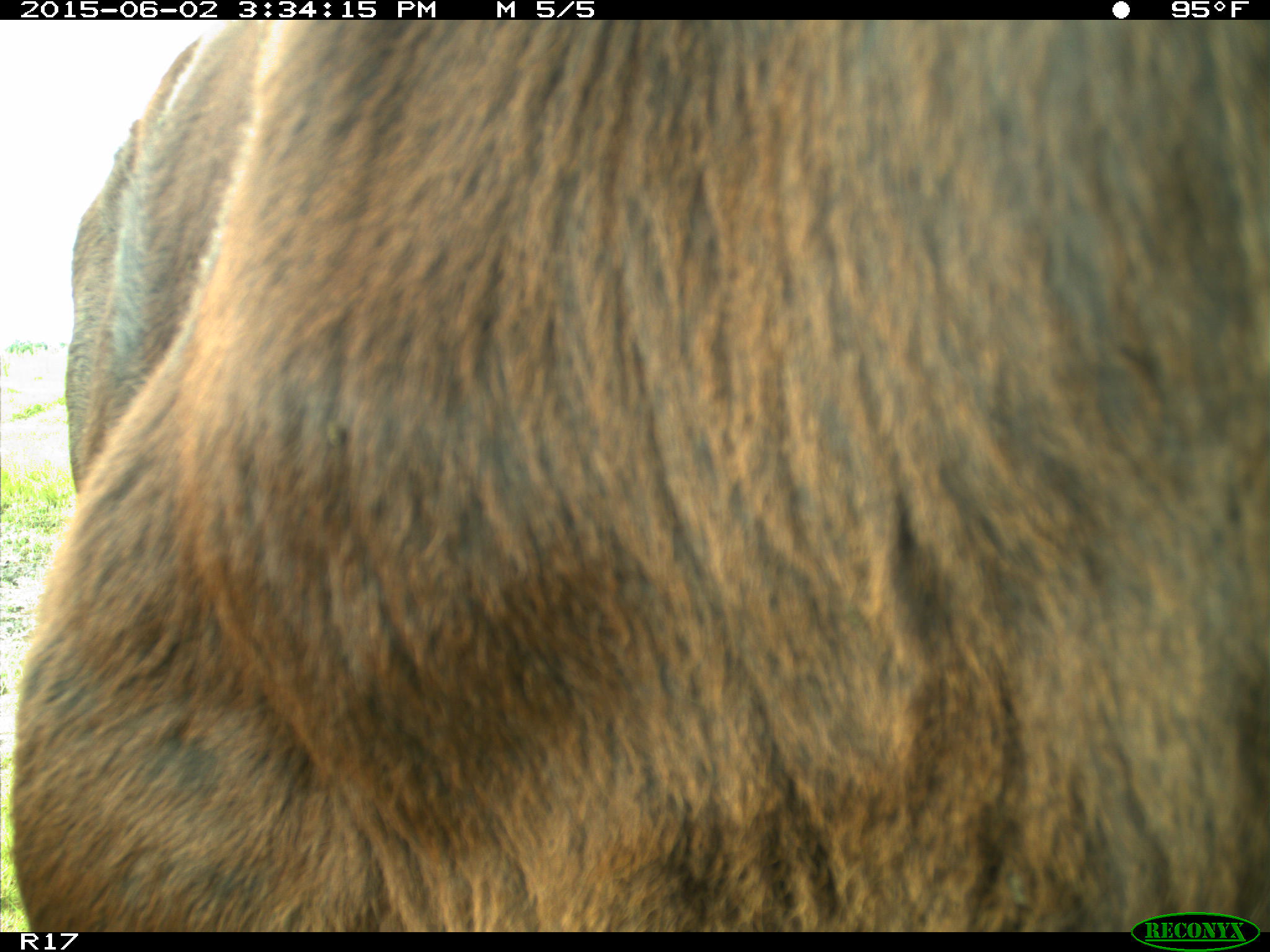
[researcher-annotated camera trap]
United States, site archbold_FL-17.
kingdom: Animalia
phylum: Chordata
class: Mammalia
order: Artiodactyla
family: Bovidae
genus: Bos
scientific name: Bos taurus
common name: domestic cow